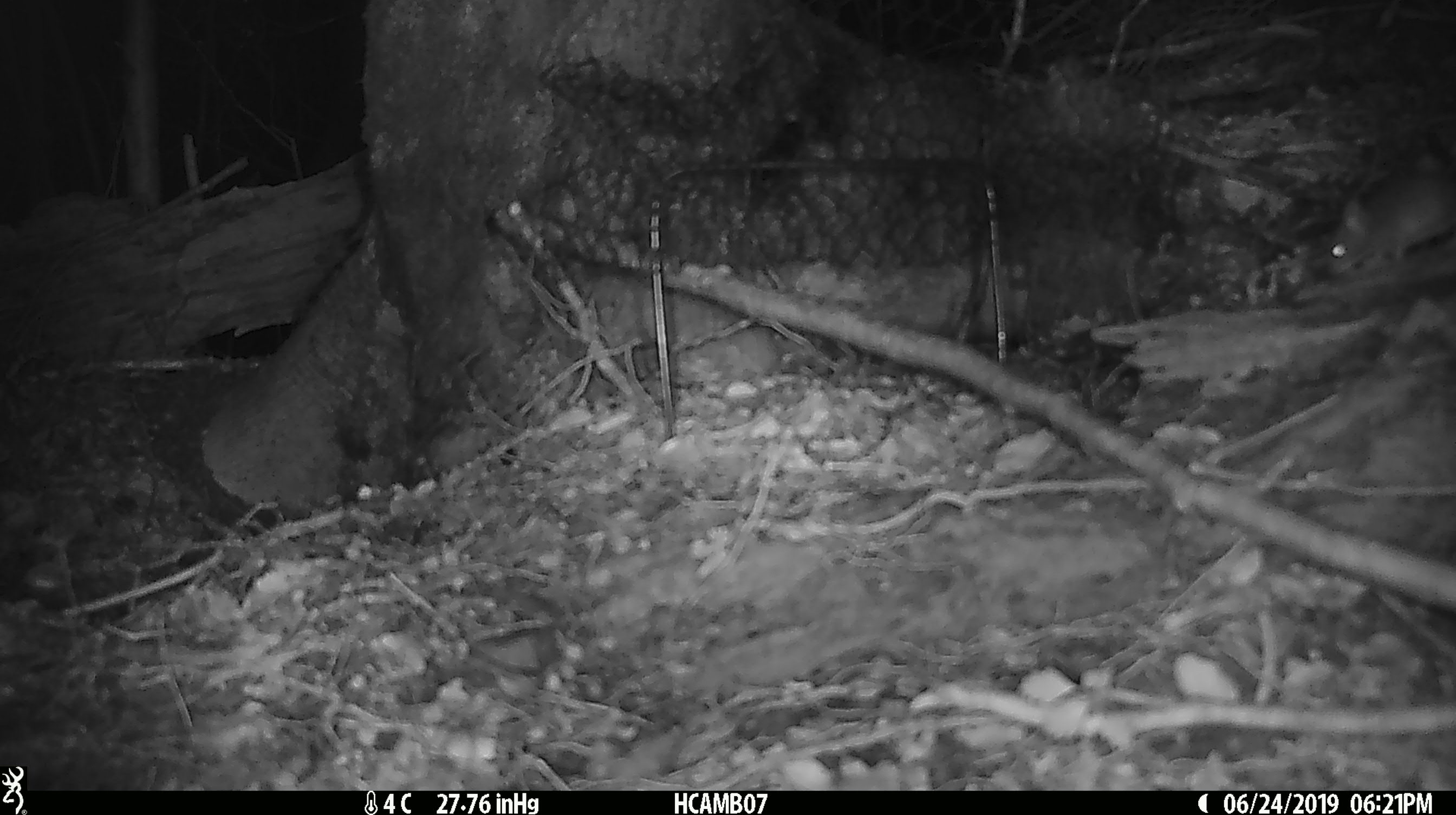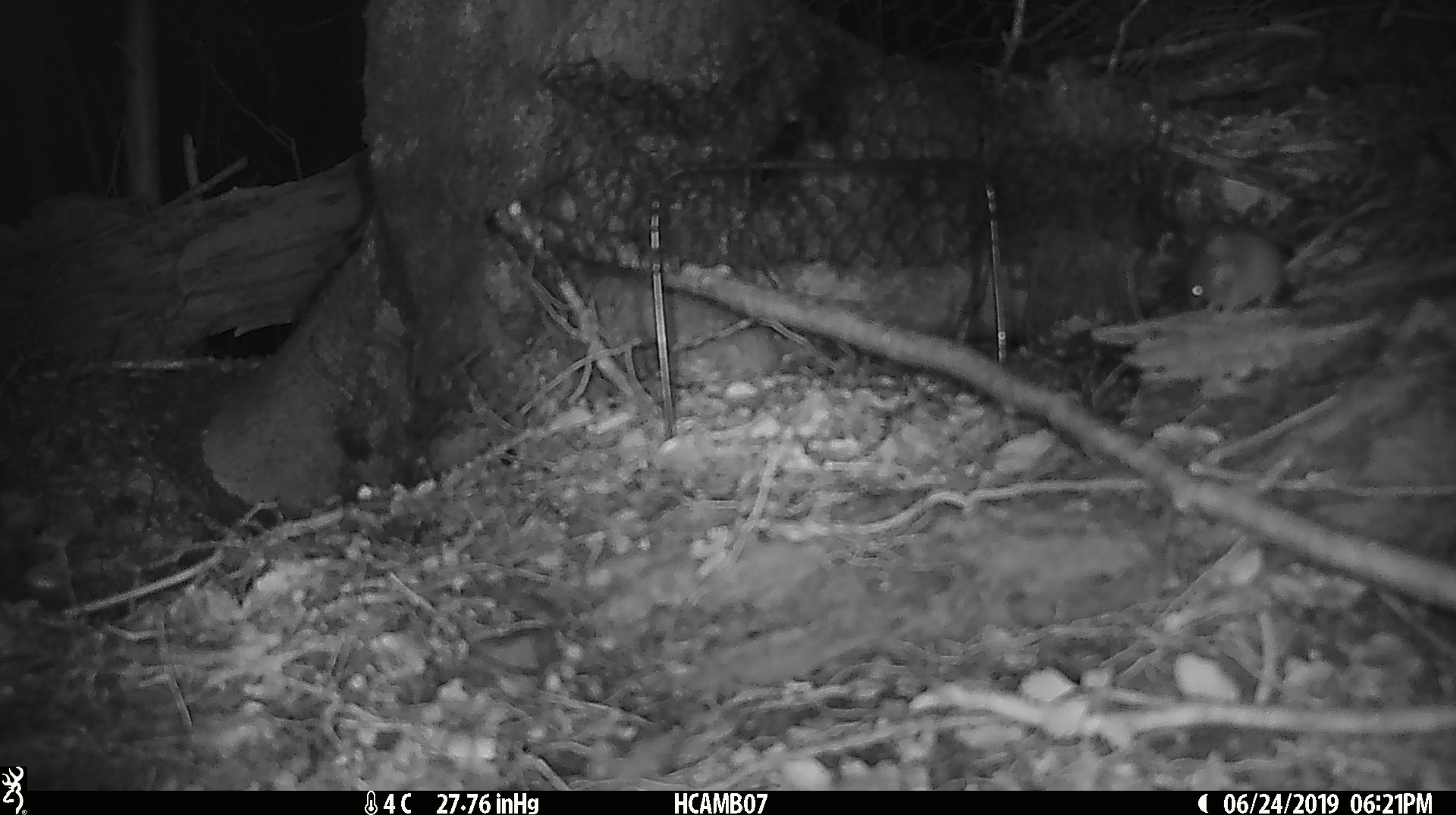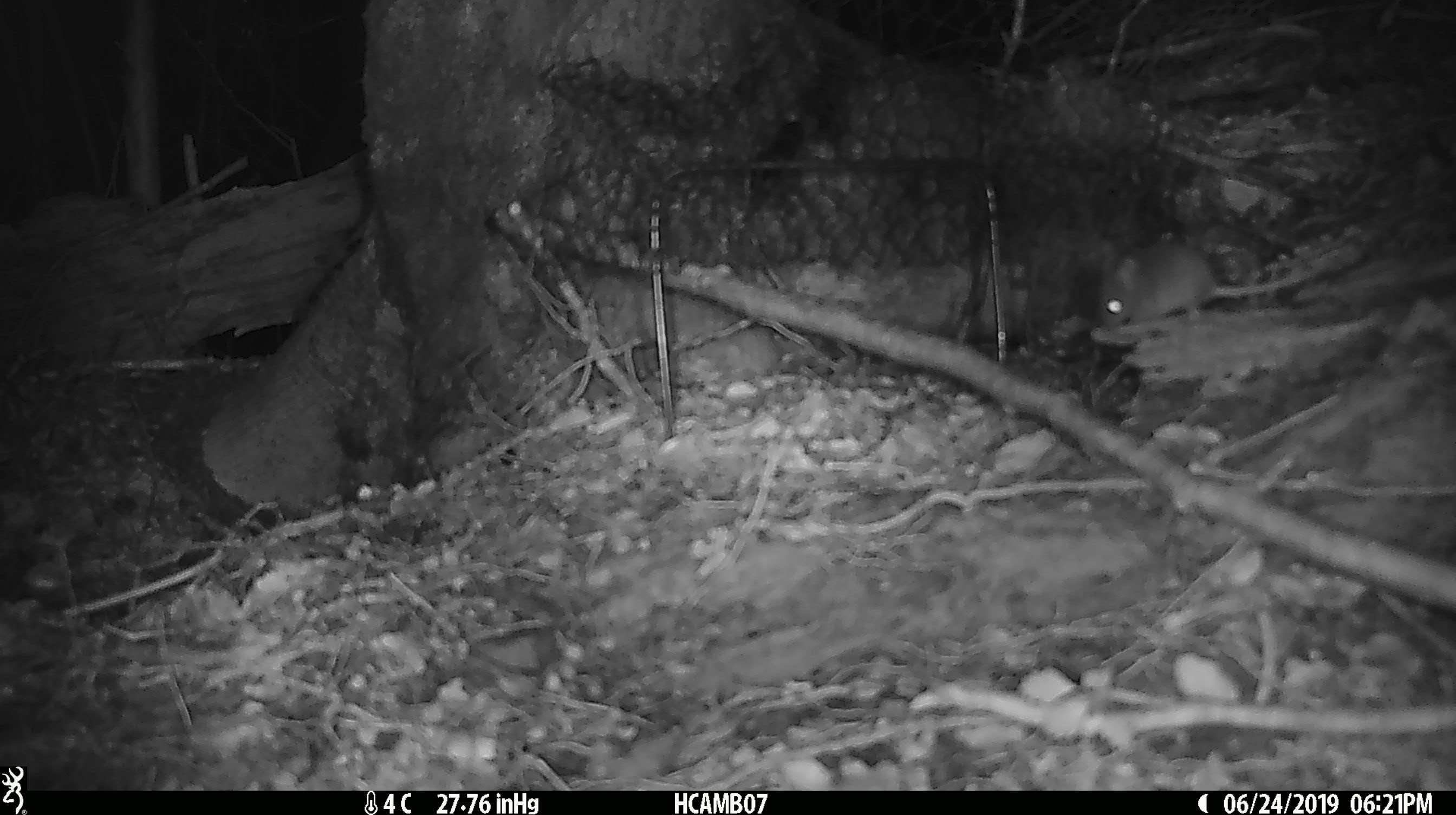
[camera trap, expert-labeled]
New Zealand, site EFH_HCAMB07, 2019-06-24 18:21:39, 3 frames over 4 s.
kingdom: Animalia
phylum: Chordata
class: Mammalia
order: Rodentia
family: Muridae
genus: Mus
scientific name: Mus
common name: mouse